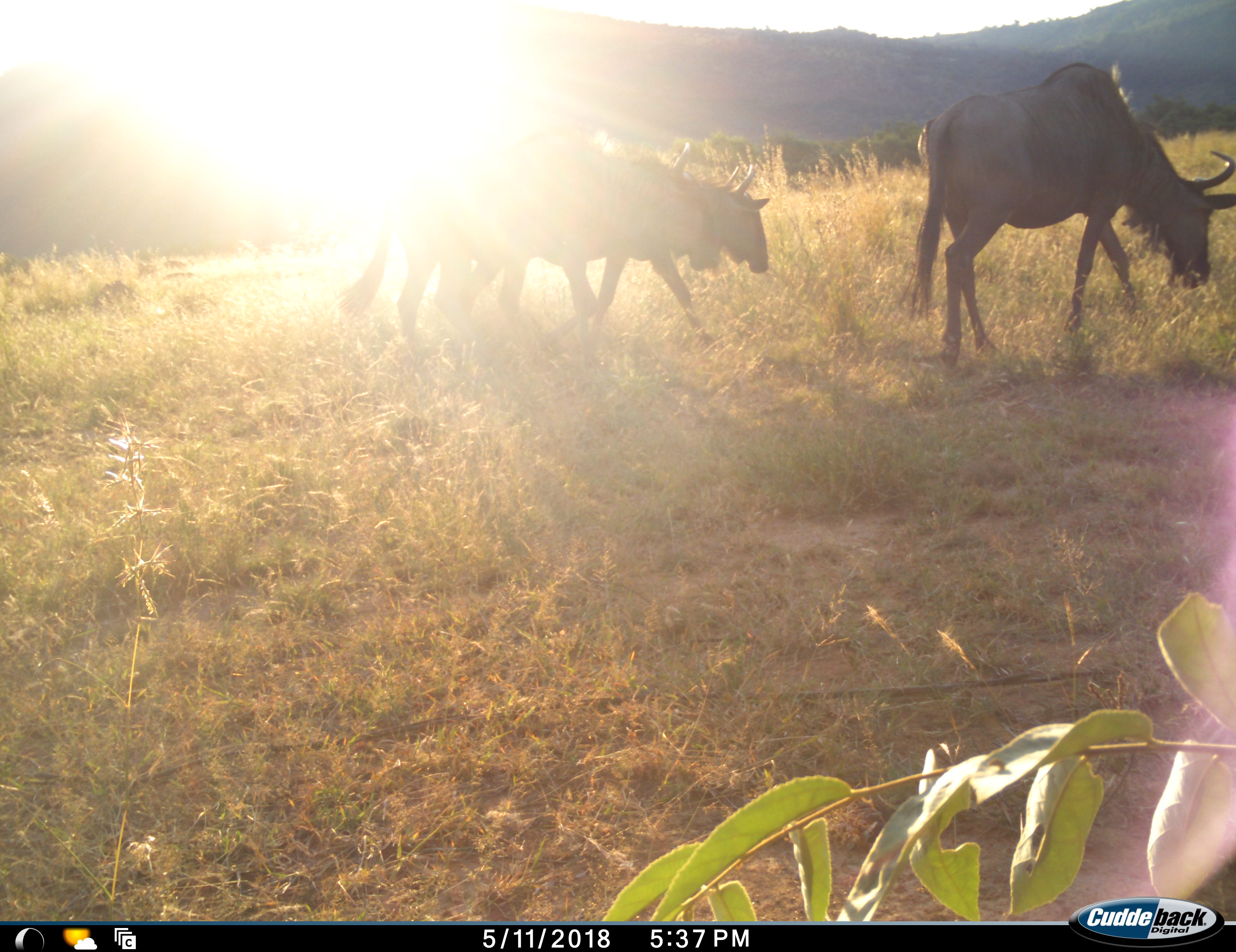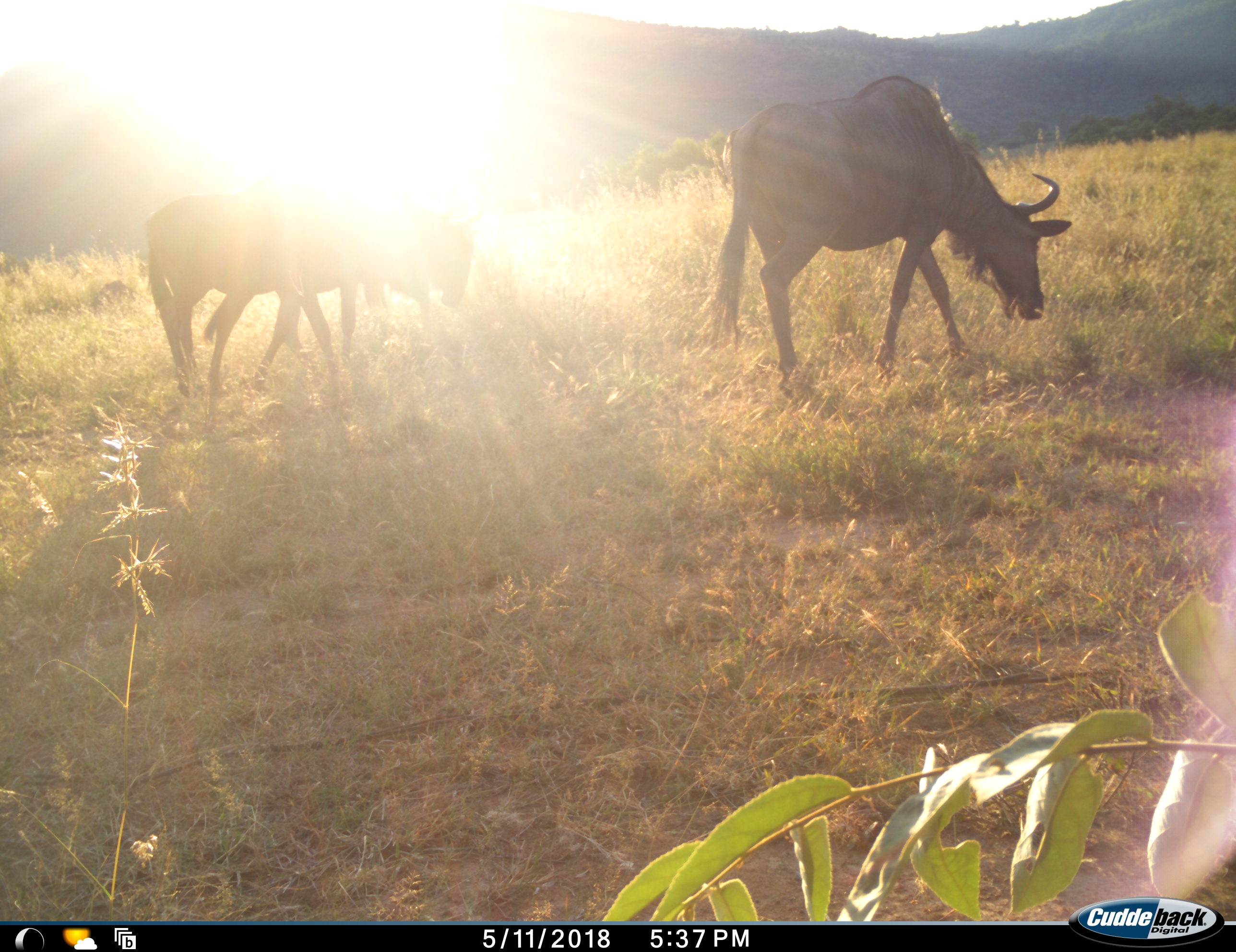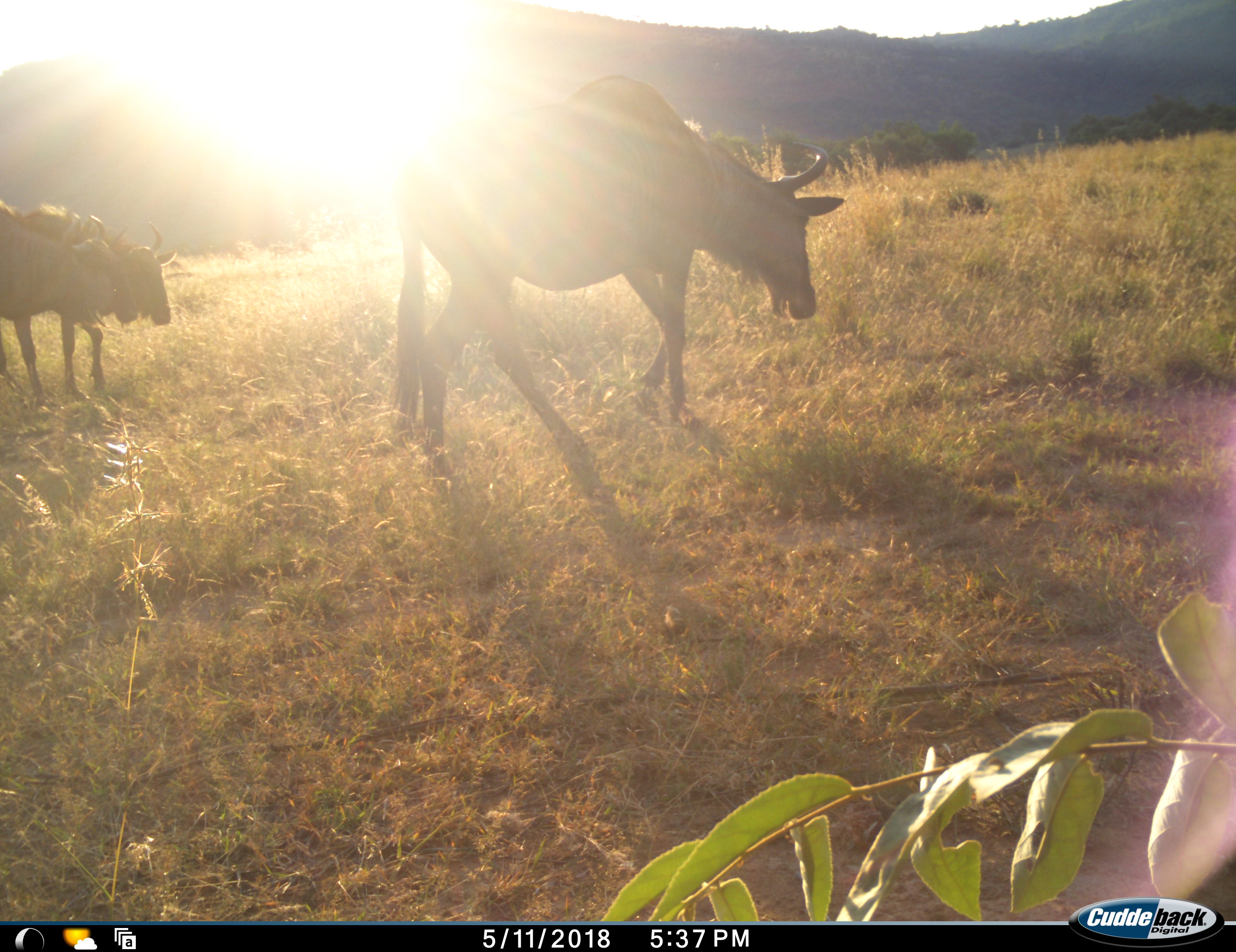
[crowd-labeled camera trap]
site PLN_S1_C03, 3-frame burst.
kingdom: Animalia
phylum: Chordata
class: Mammalia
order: Artiodactyla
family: Bovidae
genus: Connochaetes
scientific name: Connochaetes taurinus taurinus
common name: blue wildebeest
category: wildebeestblue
Wildebeestblue (blue wildebeest) (Connochaetes taurinus taurinus), count 3. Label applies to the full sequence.